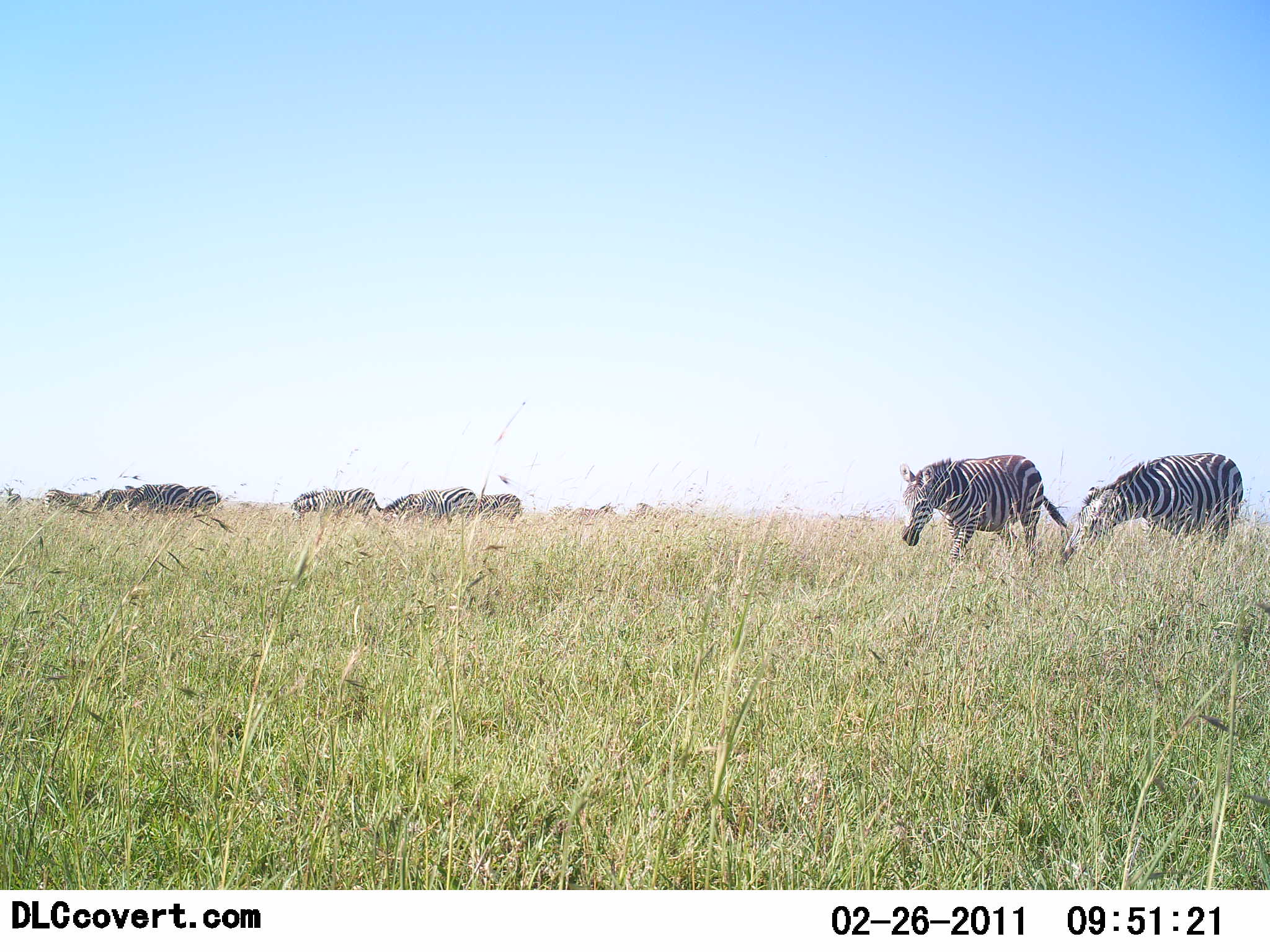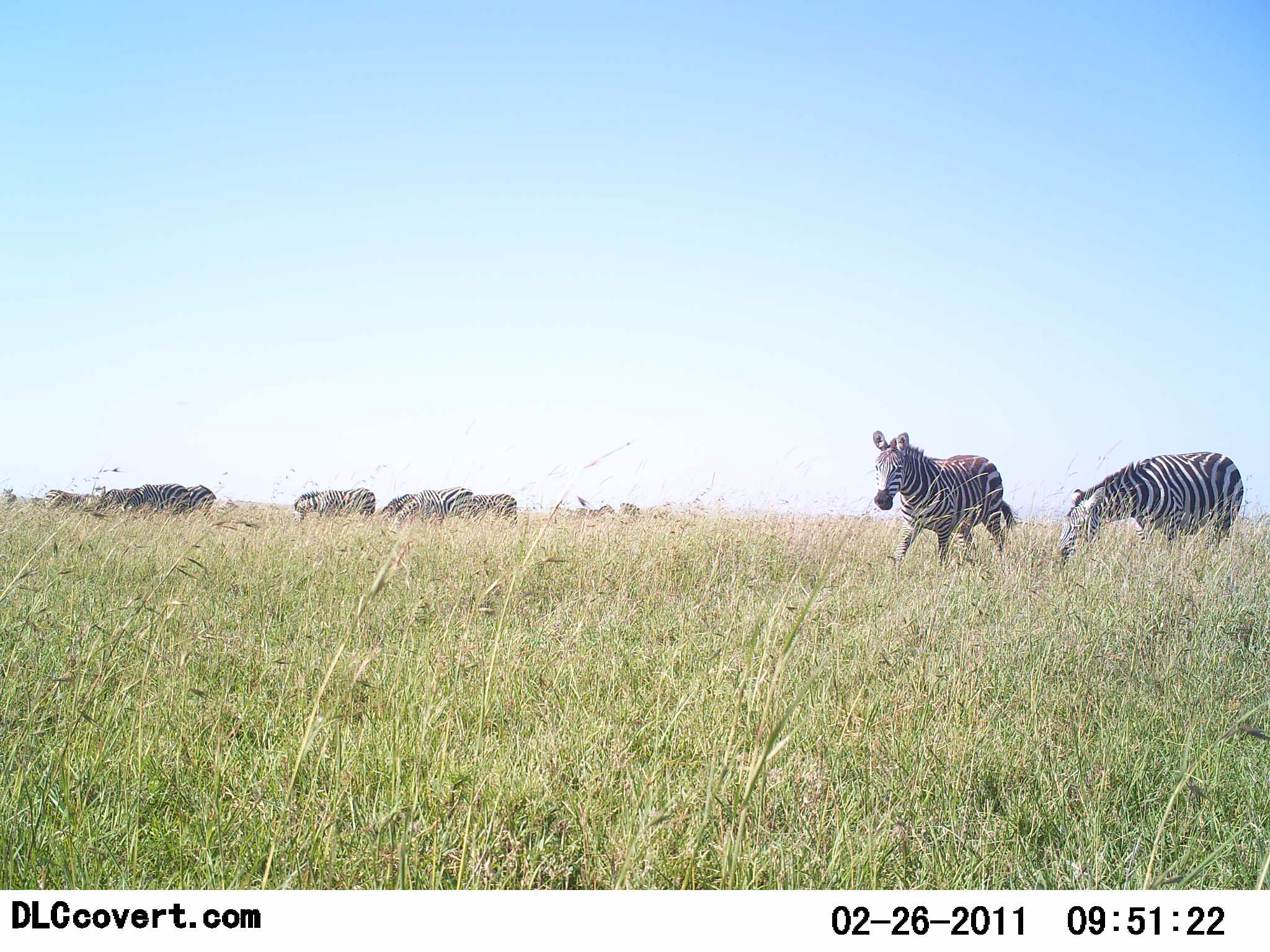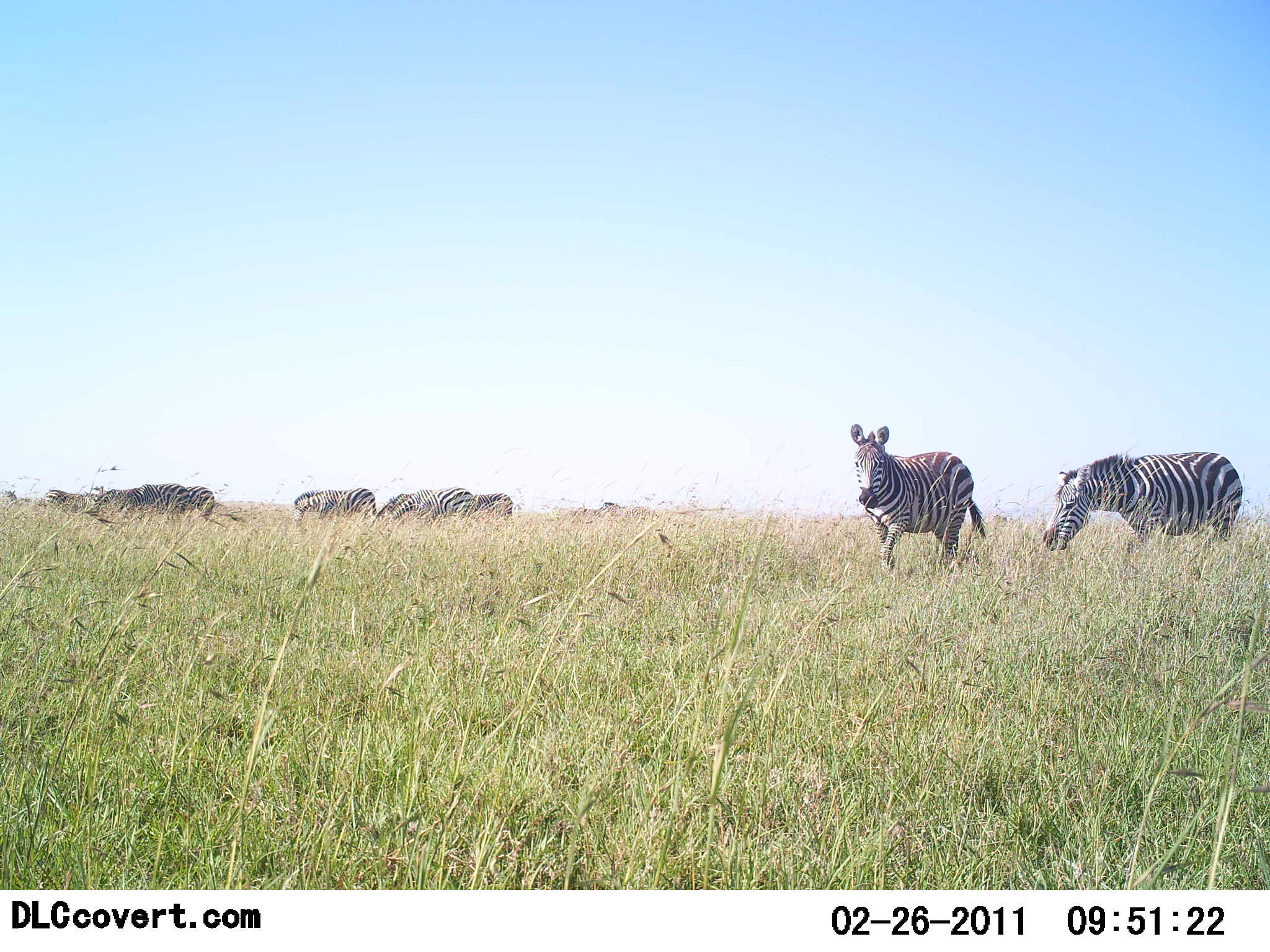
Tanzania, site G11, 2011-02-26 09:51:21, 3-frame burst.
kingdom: Animalia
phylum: Chordata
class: Mammalia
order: Perissodactyla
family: Equidae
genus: Equus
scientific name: Equus quagga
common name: plains zebra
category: zebra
Zebra (plains zebra) (Equus quagga), count 7. Behavior (volunteer vote fractions): standing 45%, resting 9%, moving 73%, interacting 0%. Young present (vote fraction): 0%. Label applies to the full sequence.